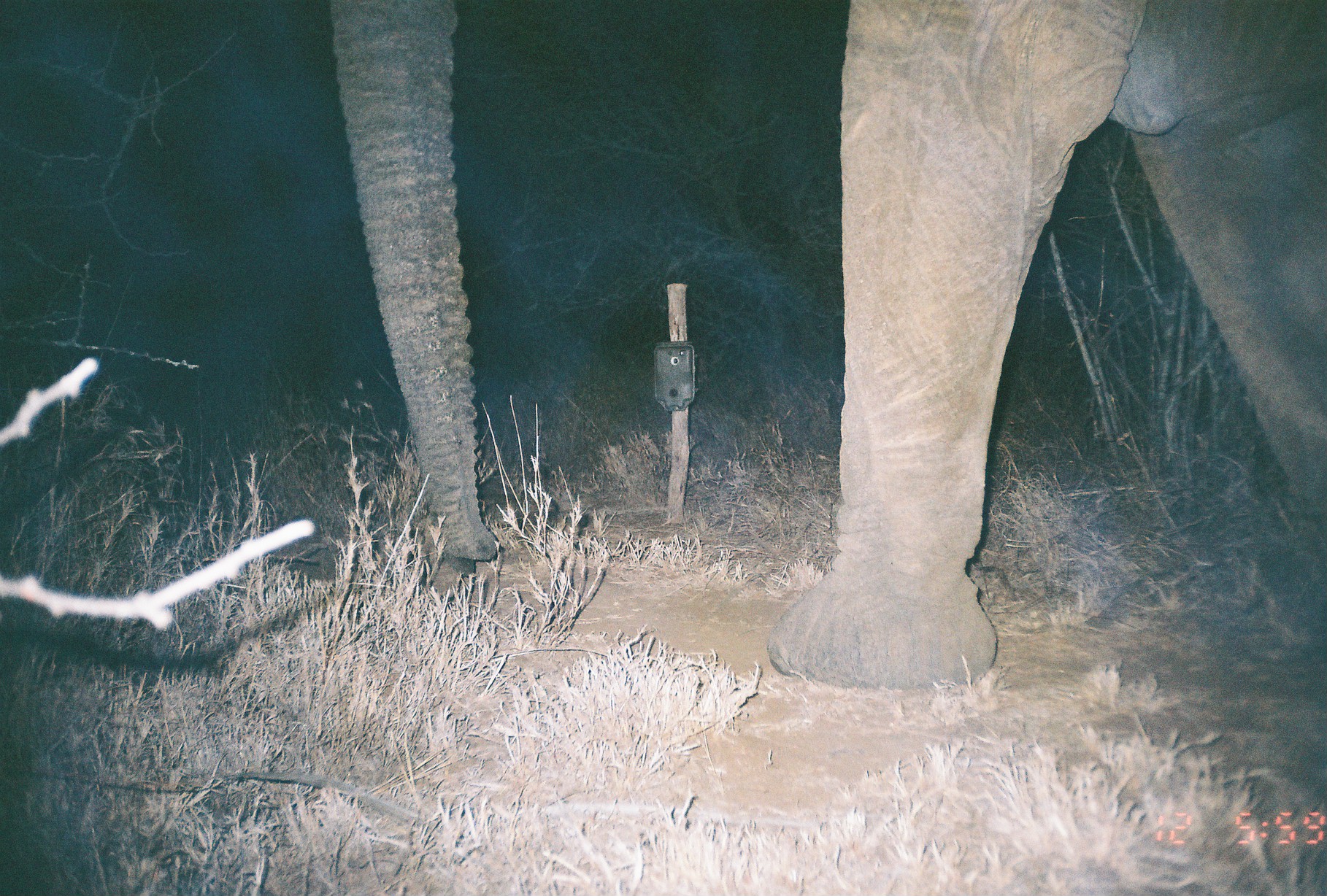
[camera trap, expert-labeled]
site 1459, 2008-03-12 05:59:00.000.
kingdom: Animalia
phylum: Chordata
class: Mammalia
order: Proboscidea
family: Elephantidae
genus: Loxodonta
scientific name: Loxodonta africana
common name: african bush elephant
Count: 1.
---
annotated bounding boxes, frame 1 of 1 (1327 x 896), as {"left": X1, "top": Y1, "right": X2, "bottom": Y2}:
loxodonta africana: {"left": 329, "top": 0, "right": 1327, "bottom": 692}